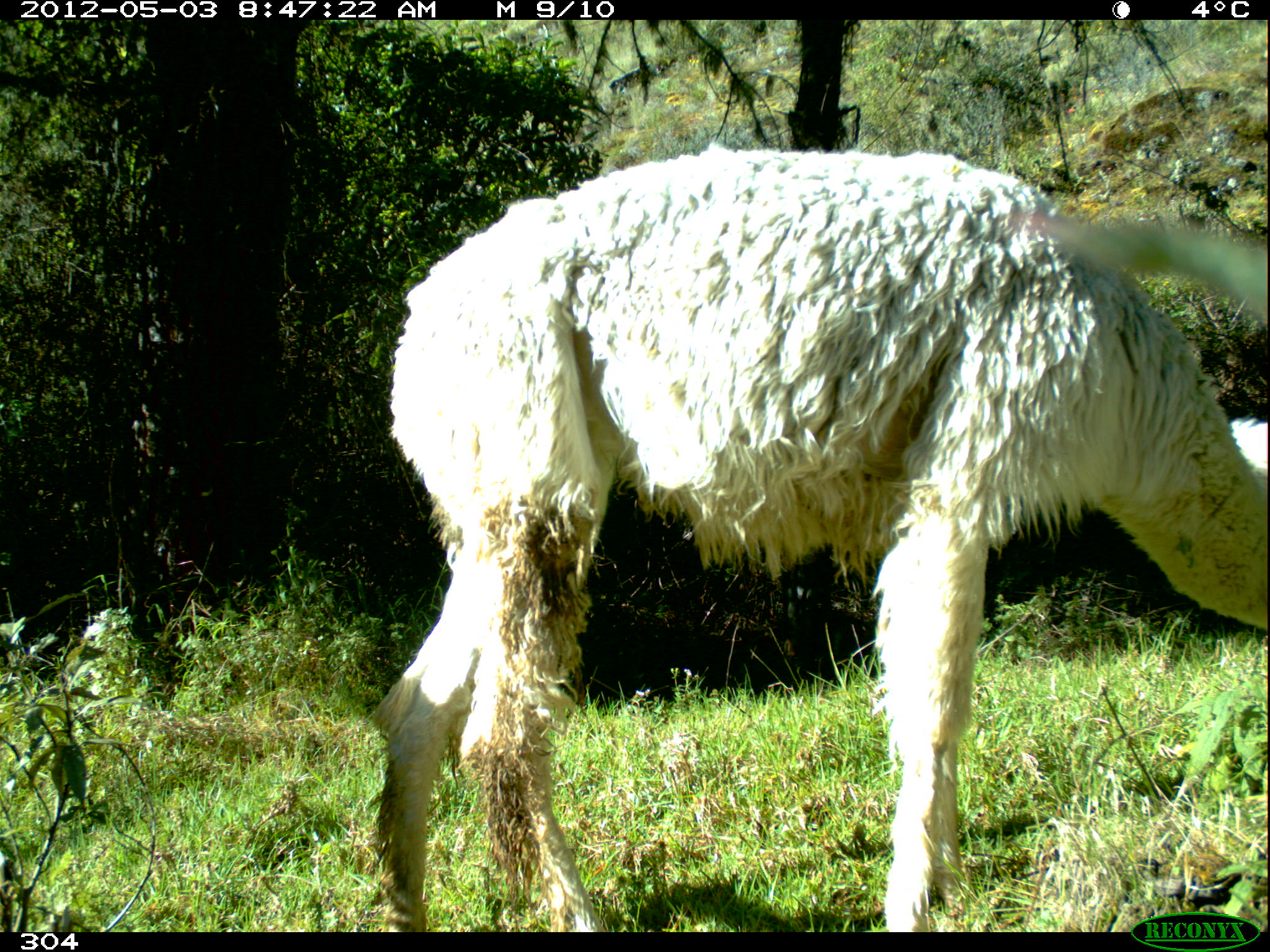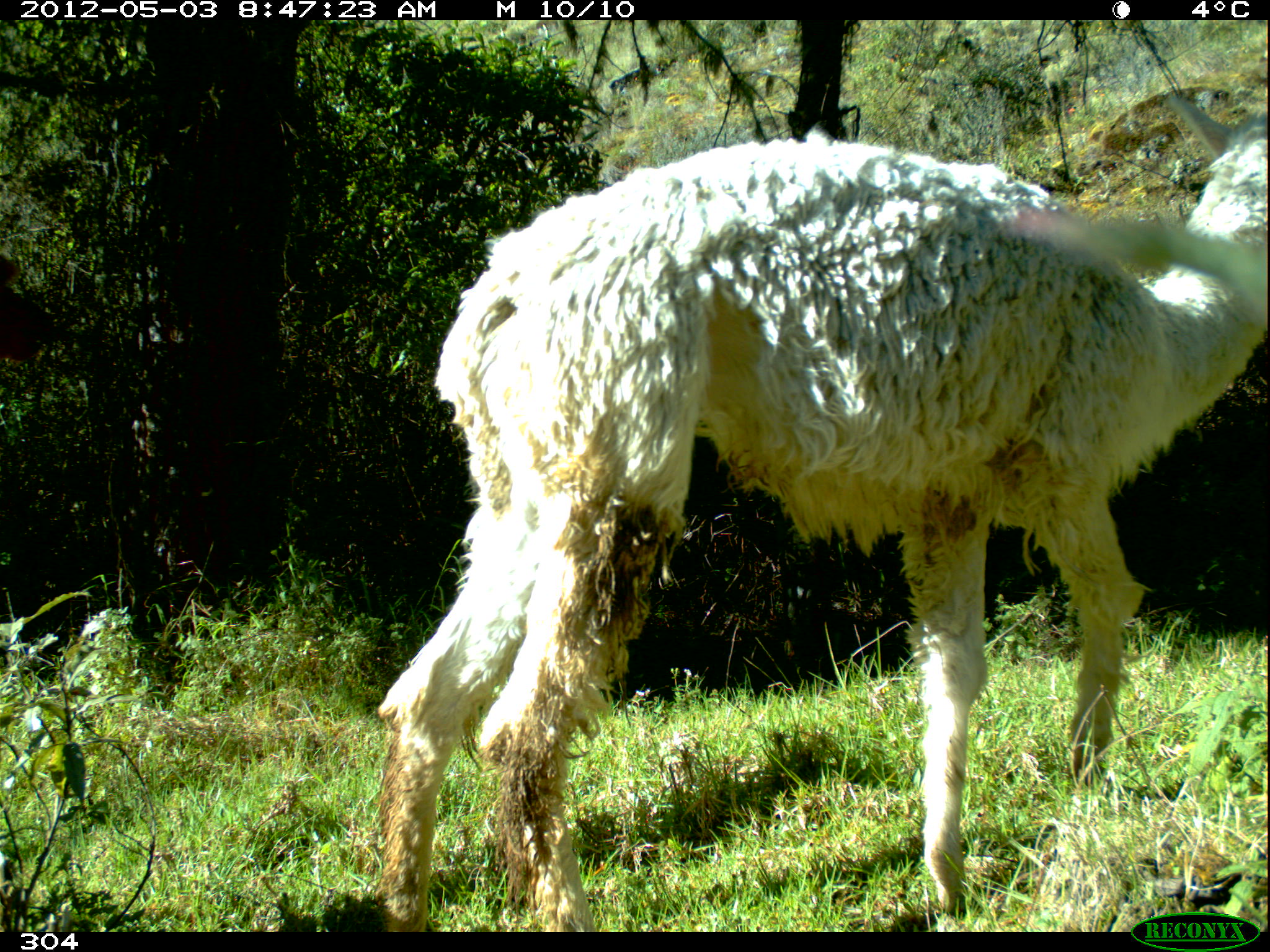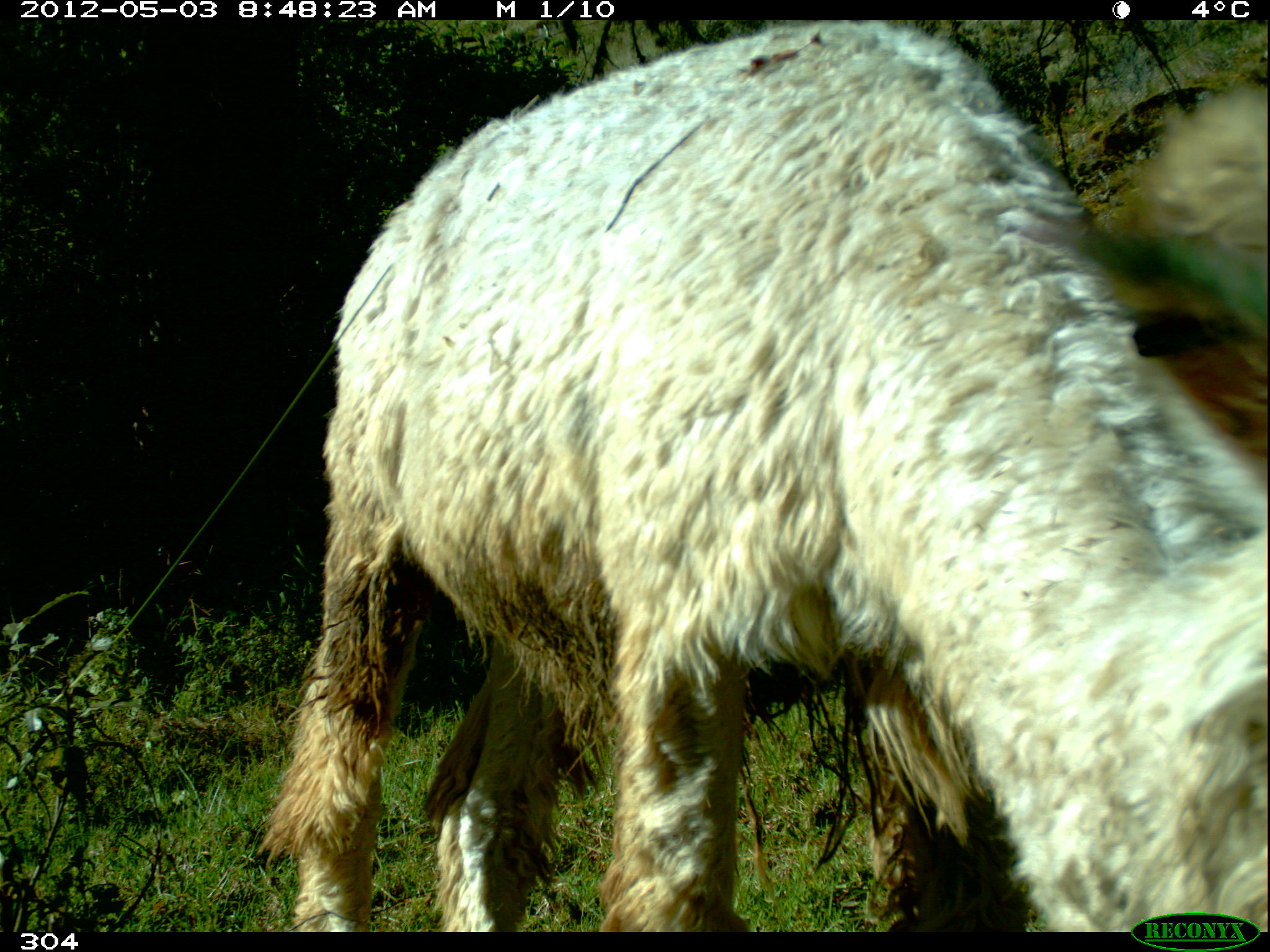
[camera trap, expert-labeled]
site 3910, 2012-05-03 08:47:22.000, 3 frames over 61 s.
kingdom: Animalia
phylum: Chordata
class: Mammalia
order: Artiodactyla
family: Camelidae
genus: Vicugna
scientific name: Vicugna pacos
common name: alpaca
Vicugna pacos (alpaca).